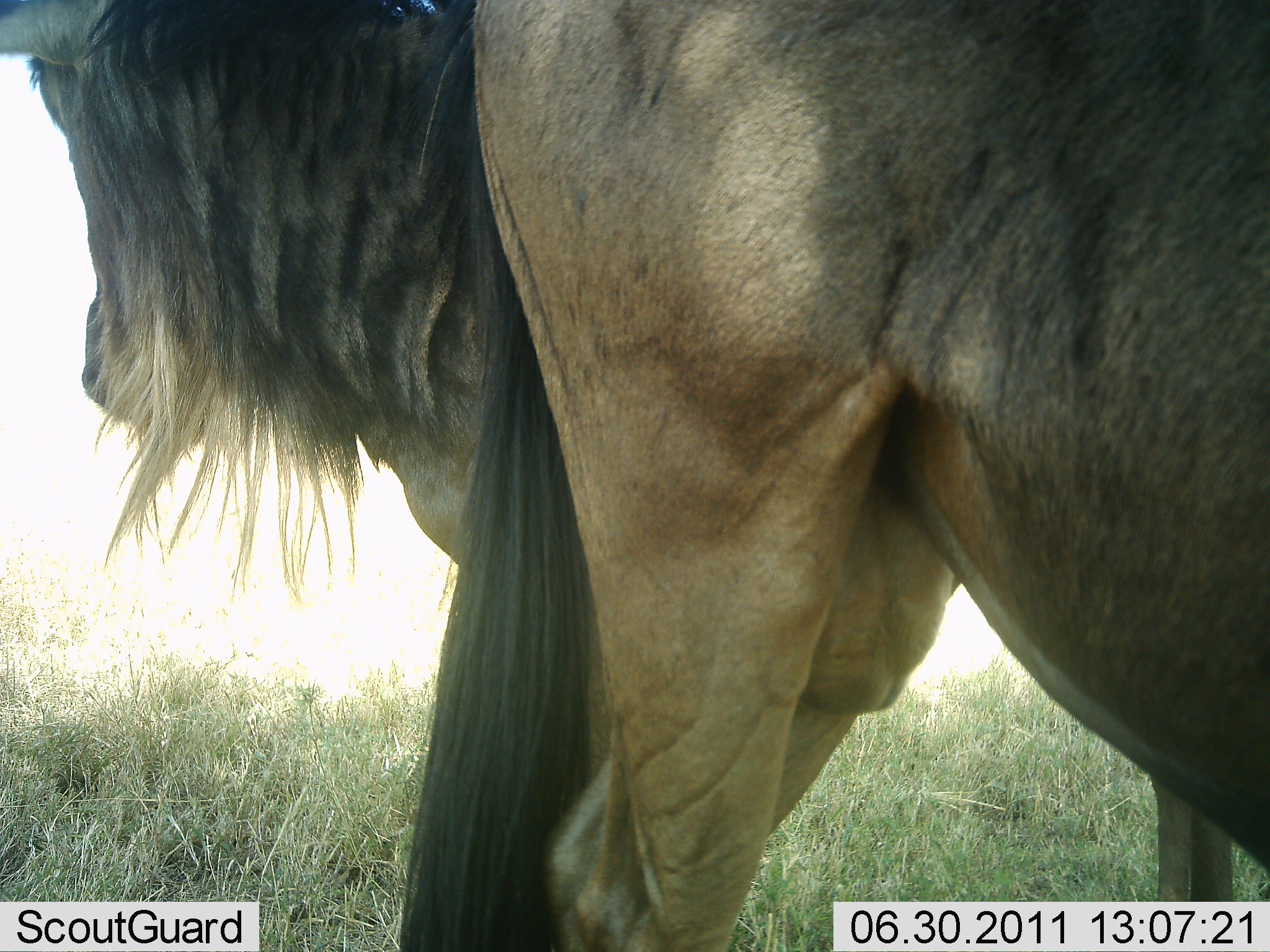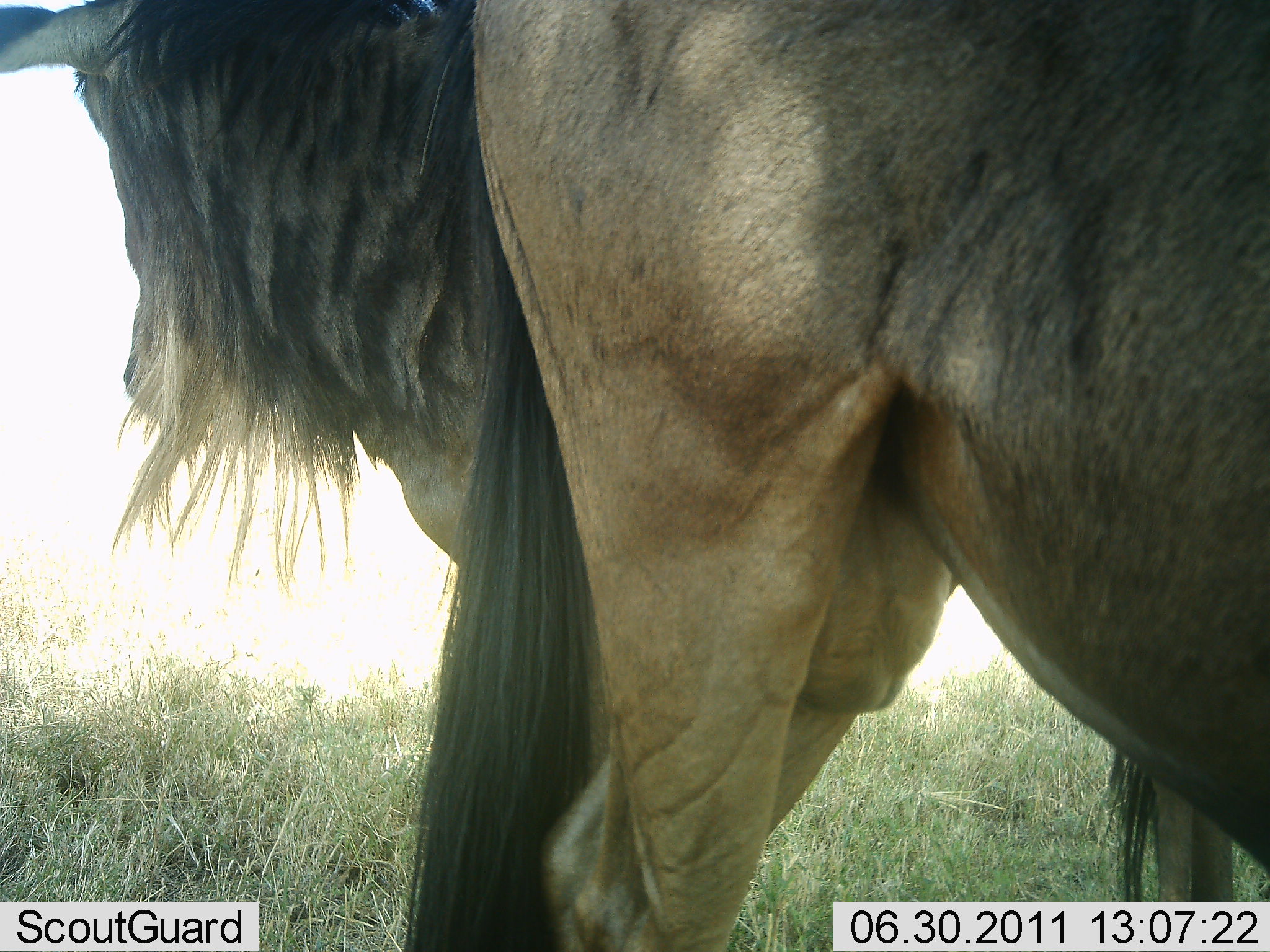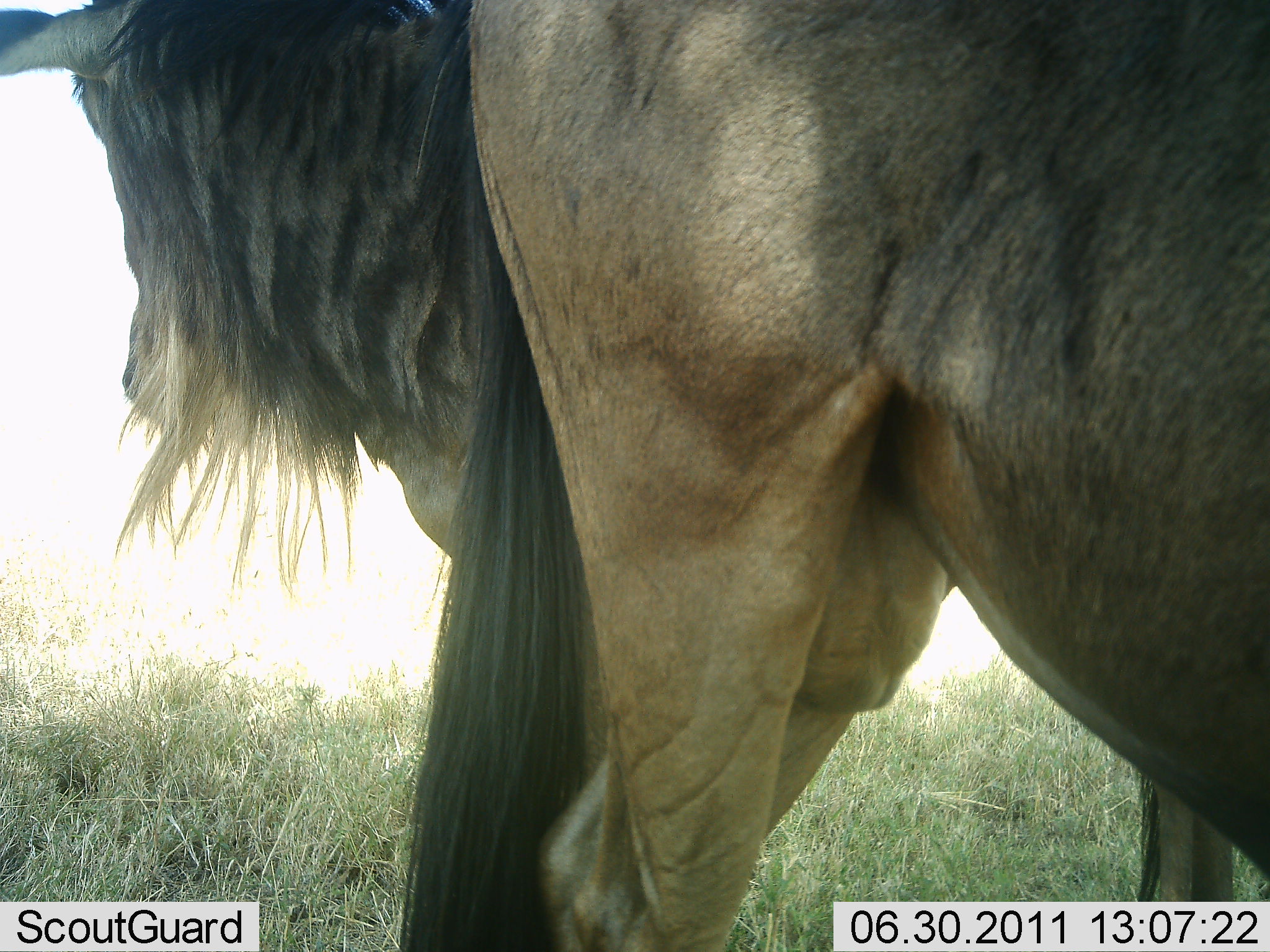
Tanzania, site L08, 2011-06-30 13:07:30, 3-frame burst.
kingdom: Animalia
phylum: Chordata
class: Mammalia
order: Artiodactyla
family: Bovidae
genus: Connochaetes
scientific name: Connochaetes taurinus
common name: blue wildebeest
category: wildebeest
Wildebeest (blue wildebeest) (Connochaetes taurinus), count 1. Behavior (volunteer vote fractions): standing 100%, resting 0%, moving 0%, interacting 9%. Young present (vote fraction): 0%. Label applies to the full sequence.